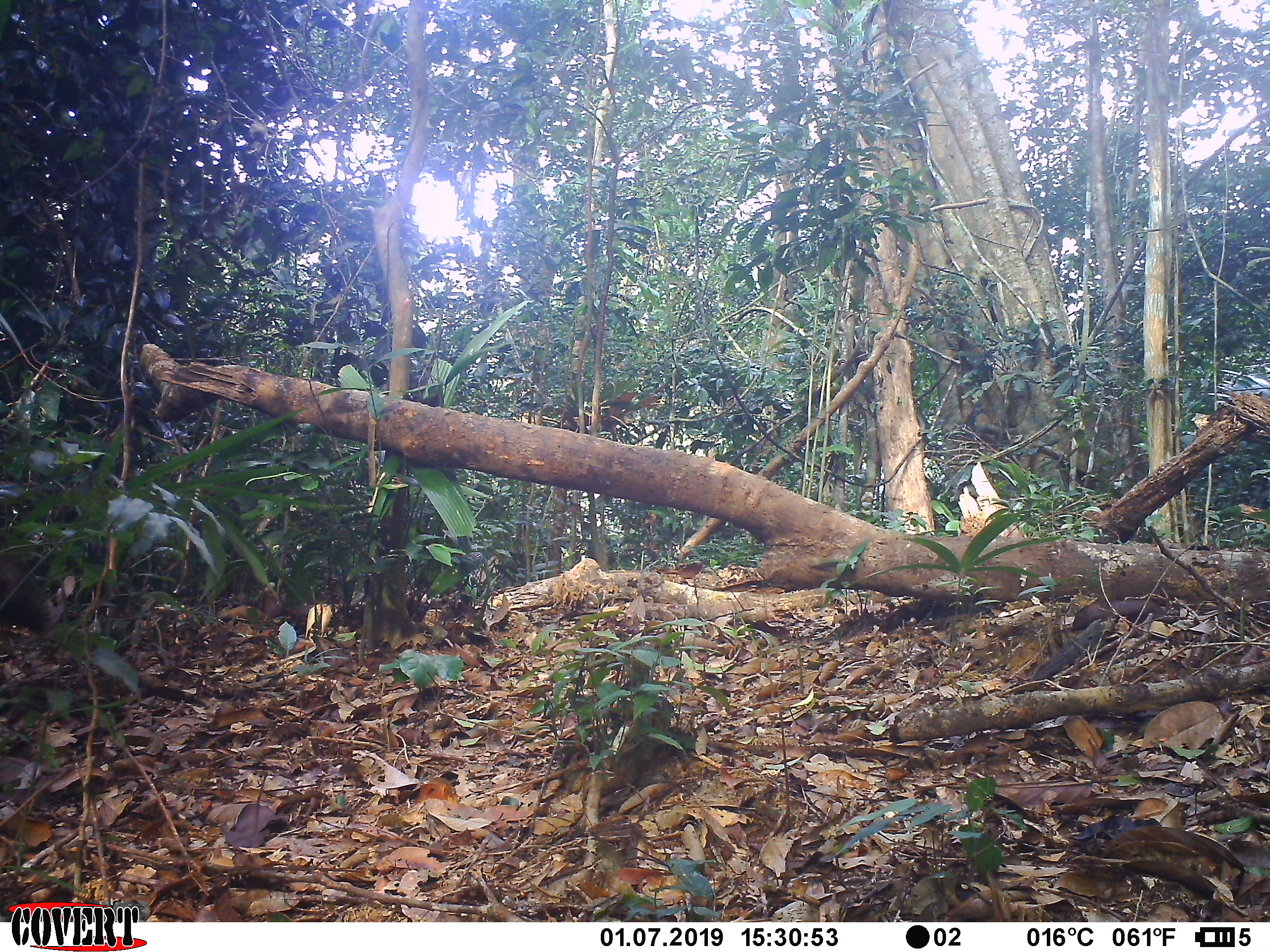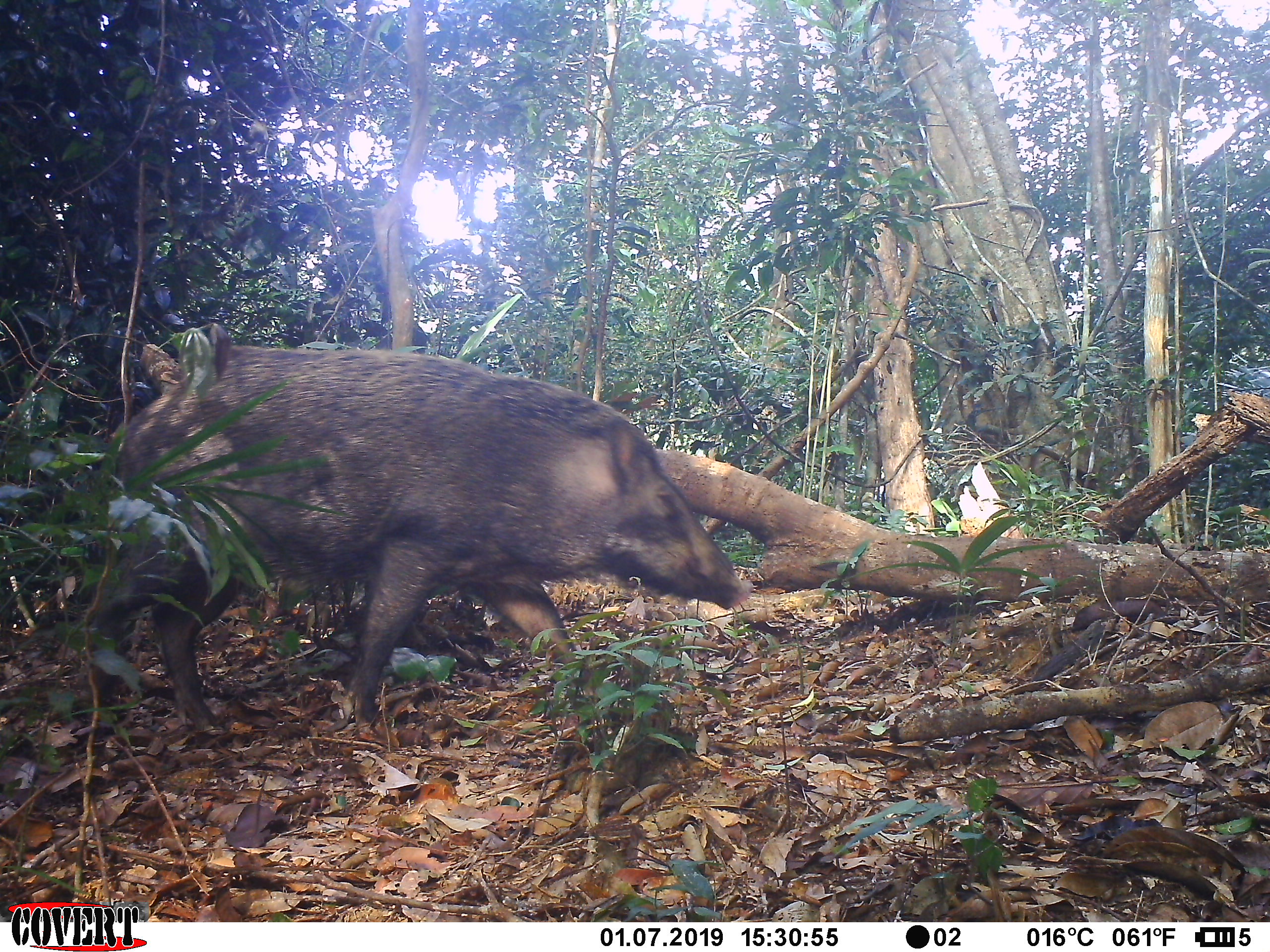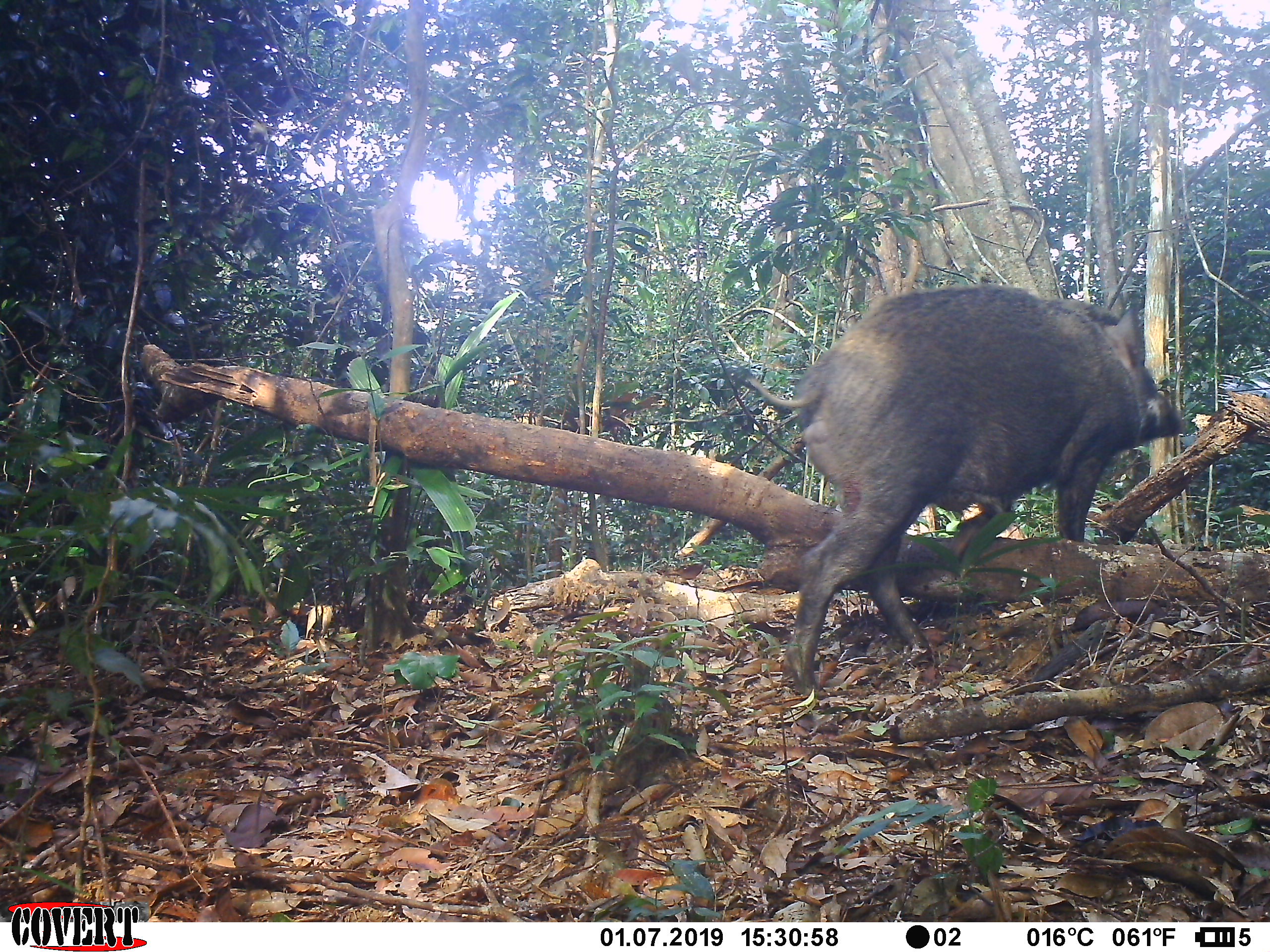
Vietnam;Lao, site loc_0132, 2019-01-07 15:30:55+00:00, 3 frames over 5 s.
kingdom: Animalia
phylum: Chordata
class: Mammalia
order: Artiodactyla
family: Suidae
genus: Sus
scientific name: Sus scrofa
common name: eurasian wild pig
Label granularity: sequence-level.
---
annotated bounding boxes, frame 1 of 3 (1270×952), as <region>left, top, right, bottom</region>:
eurasian wild pig: <region>0, 547, 77, 634</region>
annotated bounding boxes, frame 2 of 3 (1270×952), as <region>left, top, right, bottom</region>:
eurasian wild pig: <region>83, 346, 753, 728</region>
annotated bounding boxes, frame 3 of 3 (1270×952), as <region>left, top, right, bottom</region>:
eurasian wild pig: <region>731, 281, 1190, 696</region>